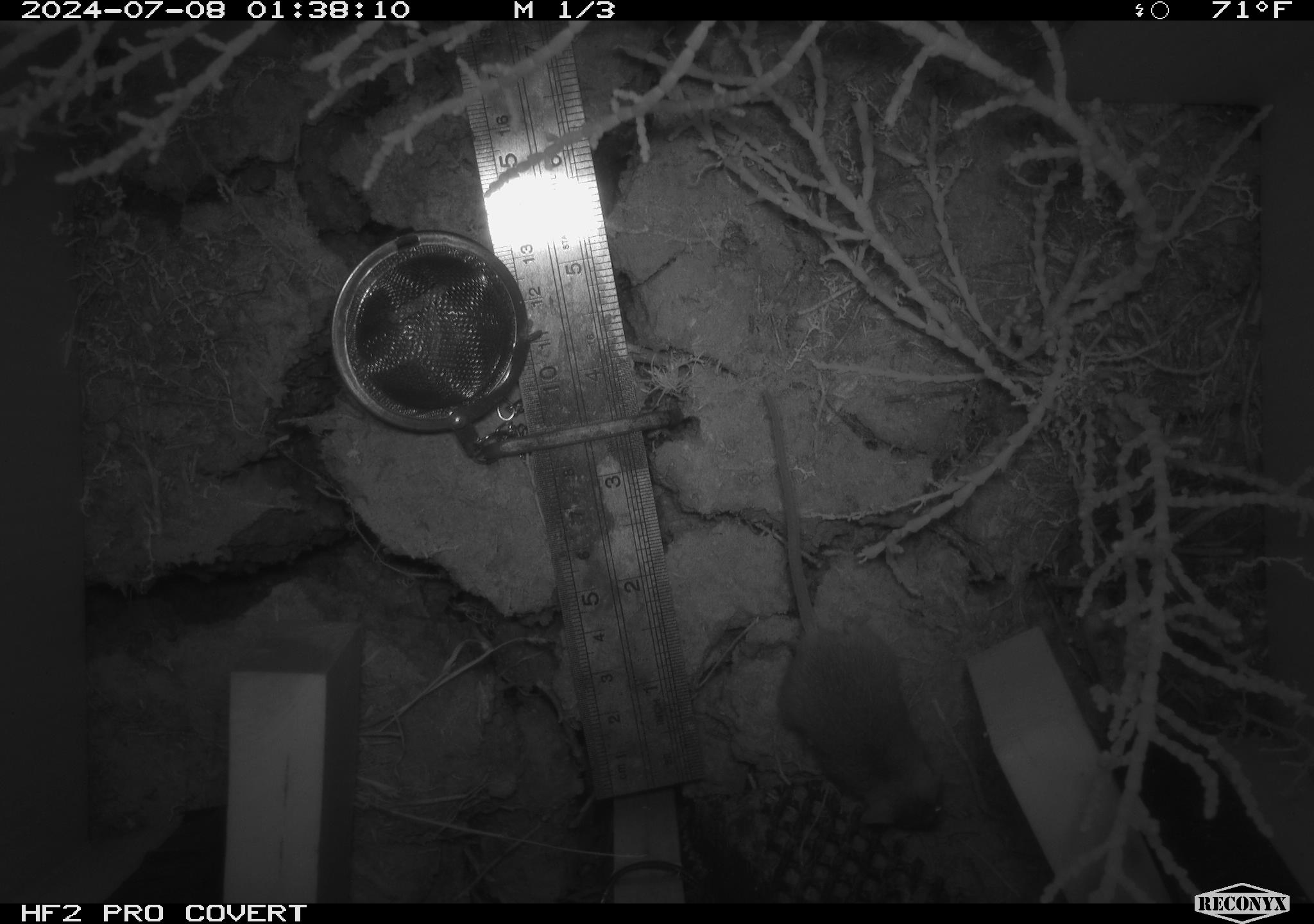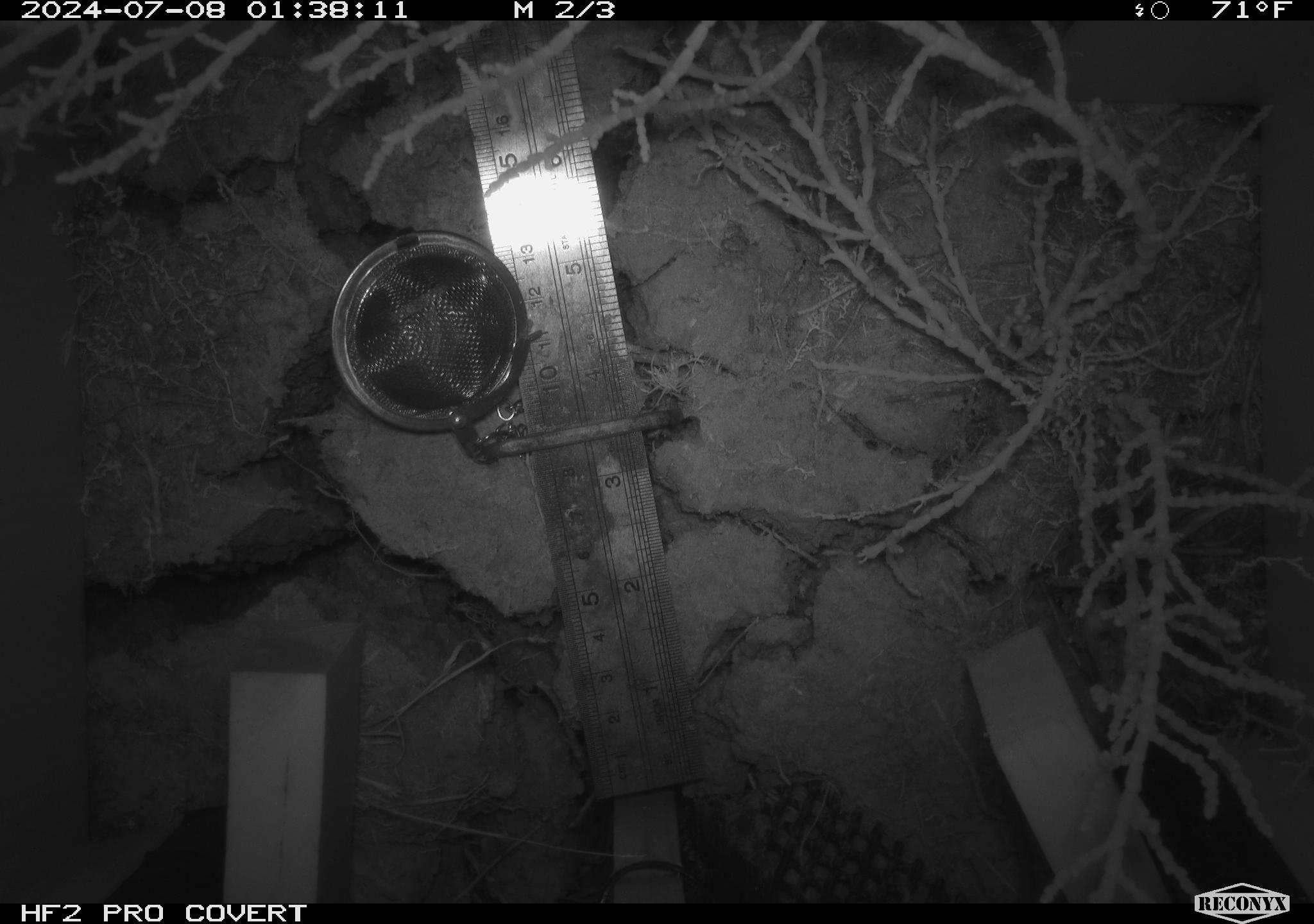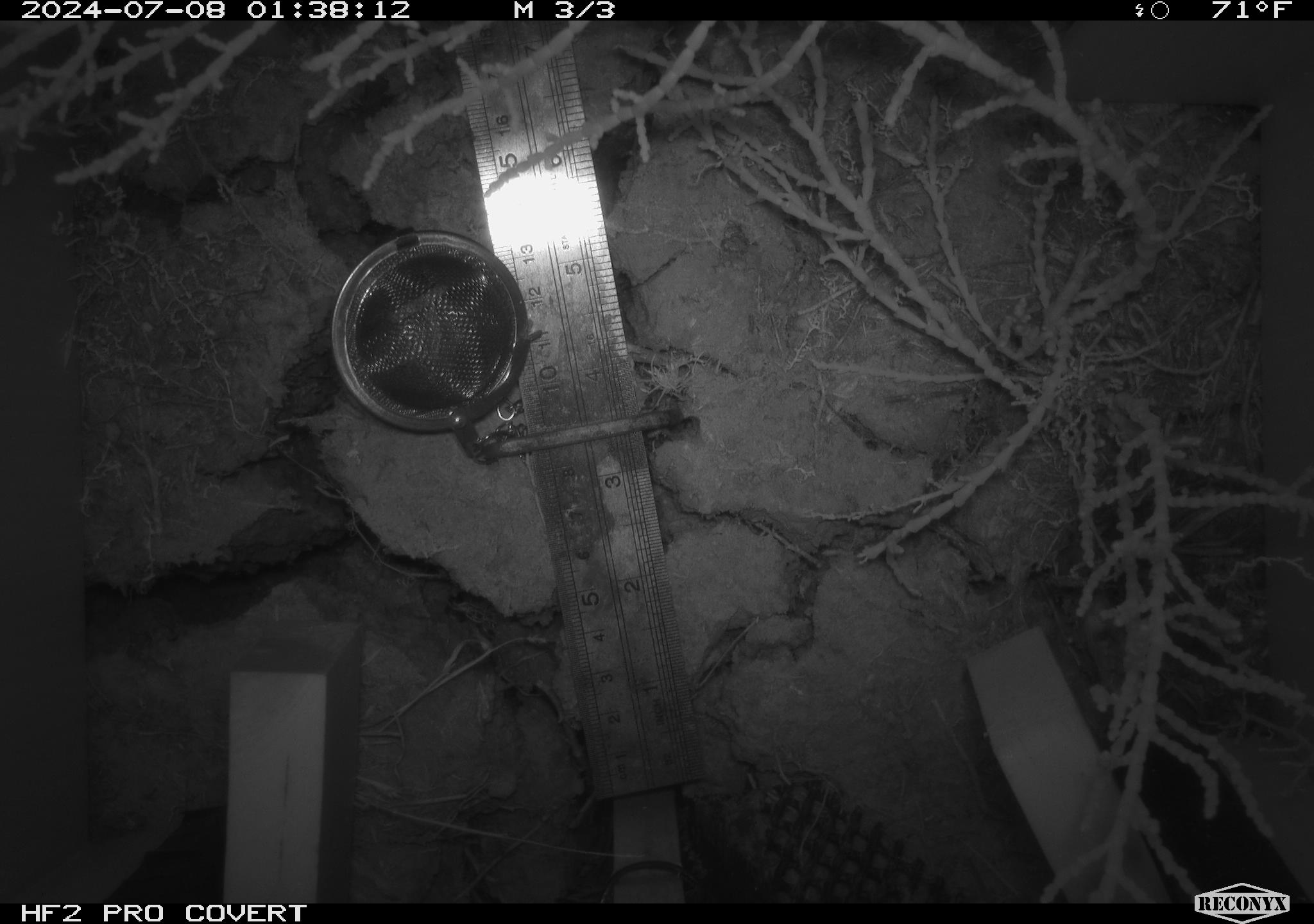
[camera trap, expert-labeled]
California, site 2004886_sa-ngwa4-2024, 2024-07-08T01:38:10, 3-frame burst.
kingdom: Animalia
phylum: Chordata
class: Mammalia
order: Rodentia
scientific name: Rodentia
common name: mouse species